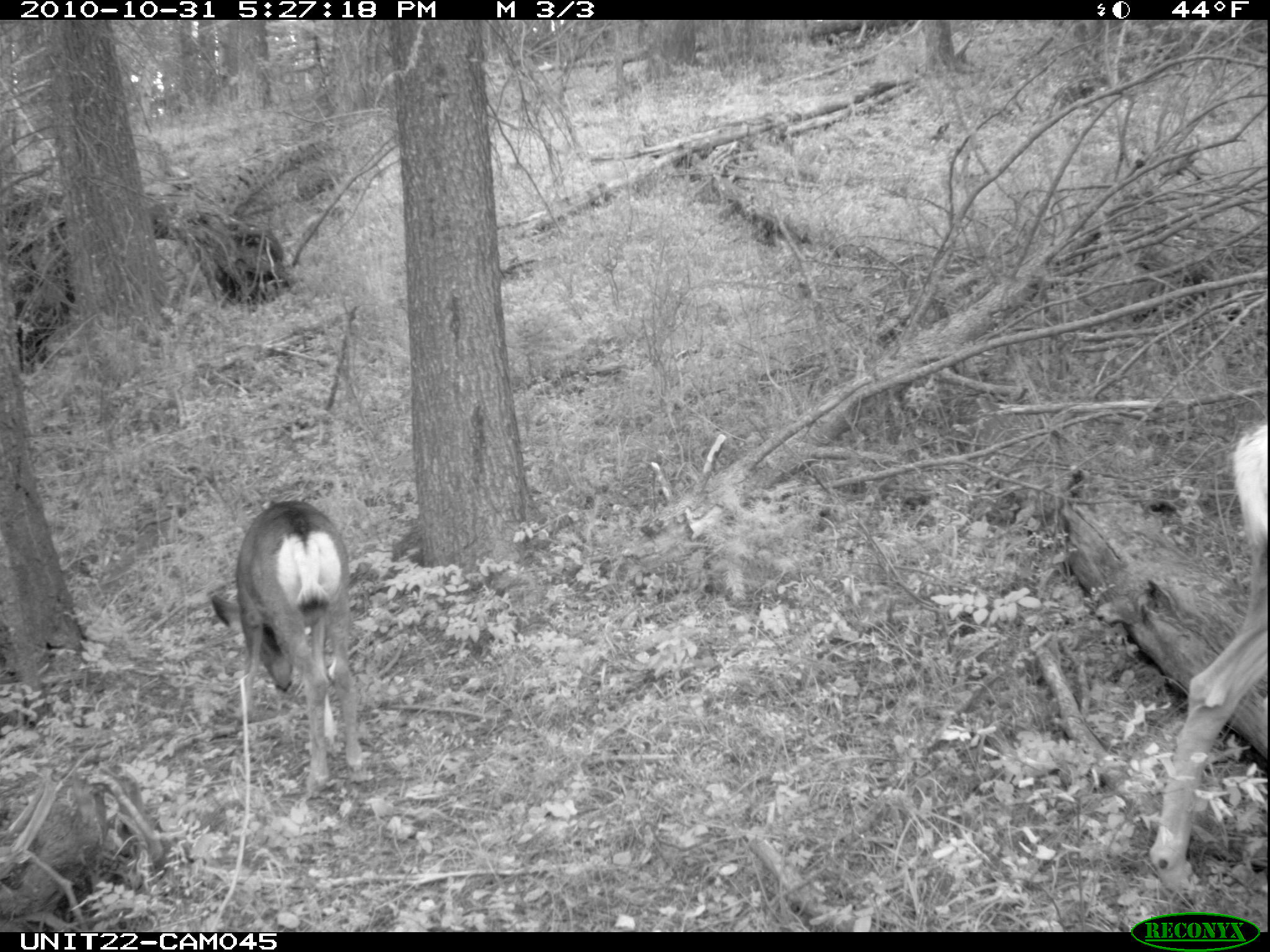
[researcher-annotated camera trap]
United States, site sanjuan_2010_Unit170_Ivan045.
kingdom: Animalia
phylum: Chordata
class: Mammalia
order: Artiodactyla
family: Cervidae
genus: Odocoileus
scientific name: Odocoileus hemionus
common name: mule deer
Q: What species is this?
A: Odocoileus hemionus (mule deer).